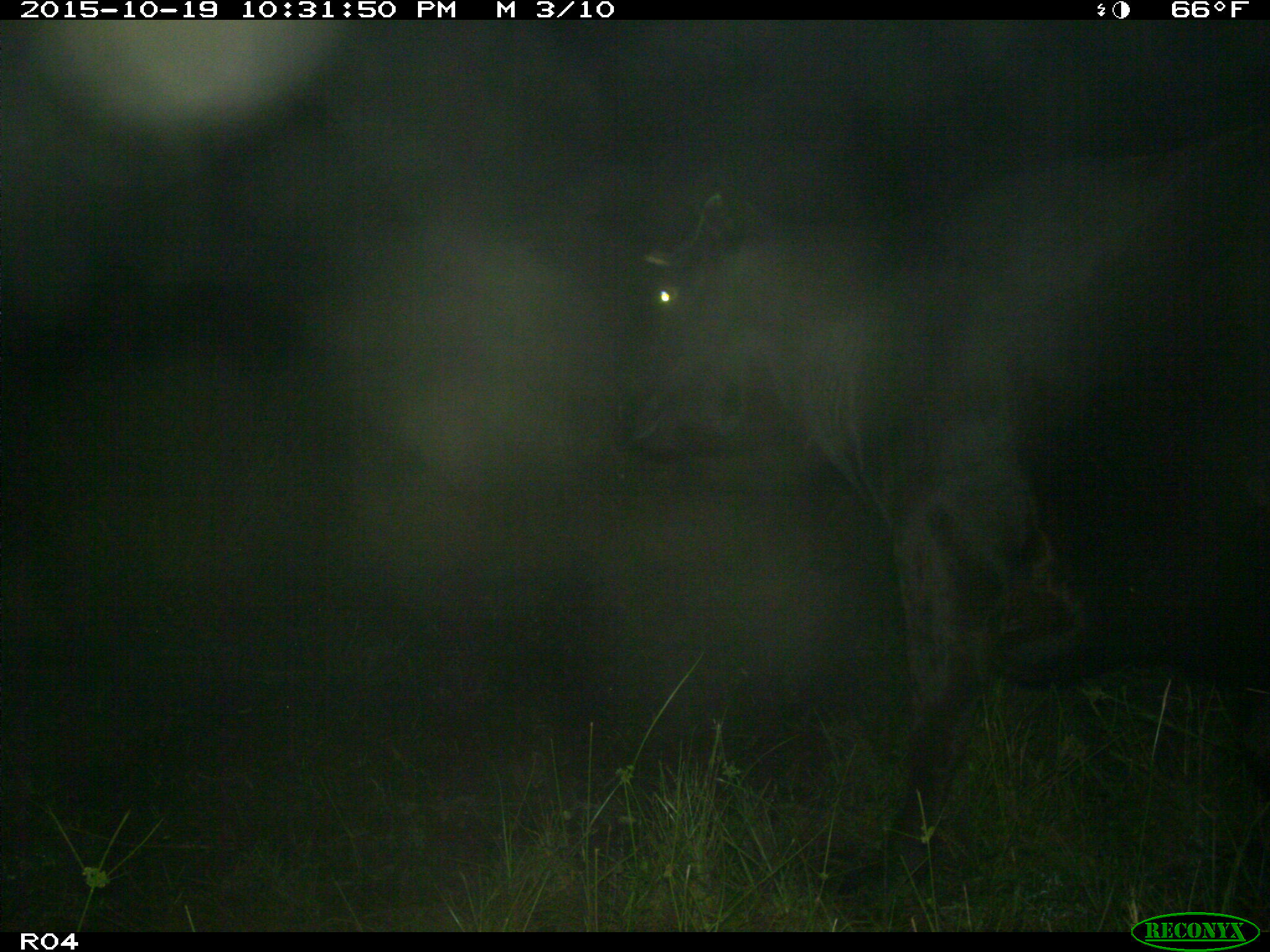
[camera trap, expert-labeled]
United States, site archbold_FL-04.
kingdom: Animalia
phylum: Chordata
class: Mammalia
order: Artiodactyla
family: Bovidae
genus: Bos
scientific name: Bos taurus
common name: domestic cow